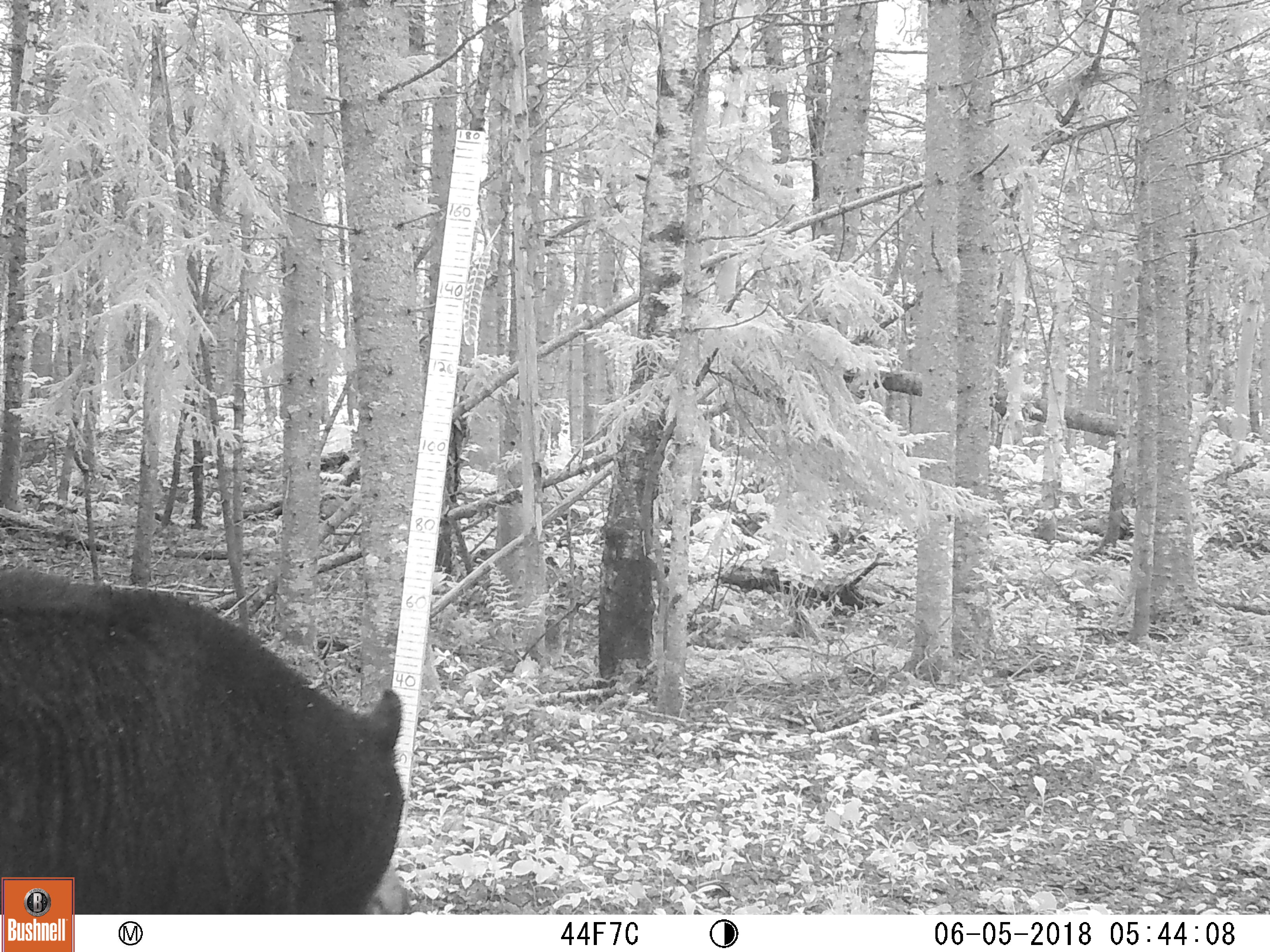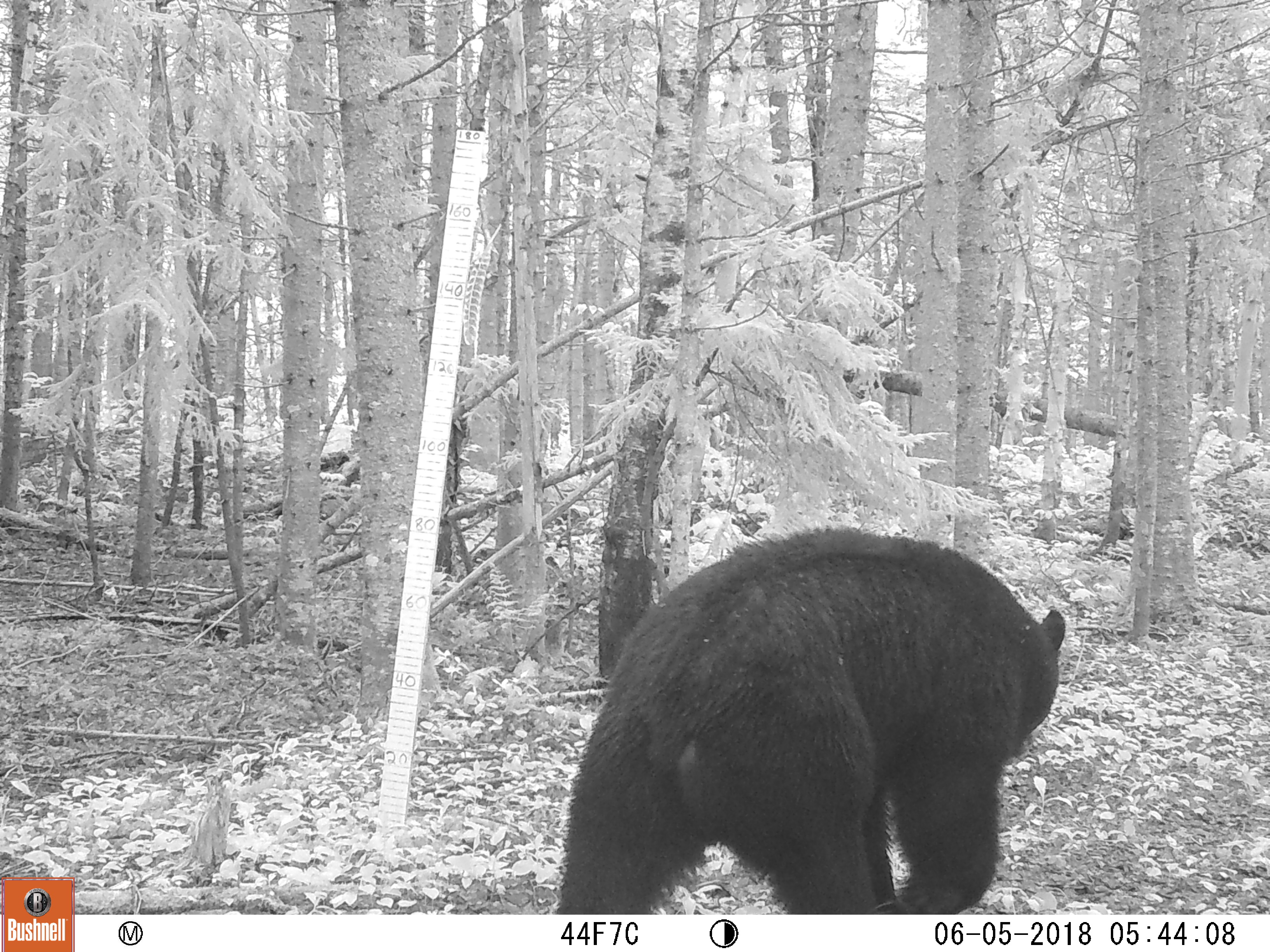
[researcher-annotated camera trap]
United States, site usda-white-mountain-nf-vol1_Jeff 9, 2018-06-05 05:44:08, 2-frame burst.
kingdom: Animalia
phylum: Chordata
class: Mammalia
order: Carnivora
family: Ursidae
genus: Ursus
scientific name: Ursus americanus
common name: black bear